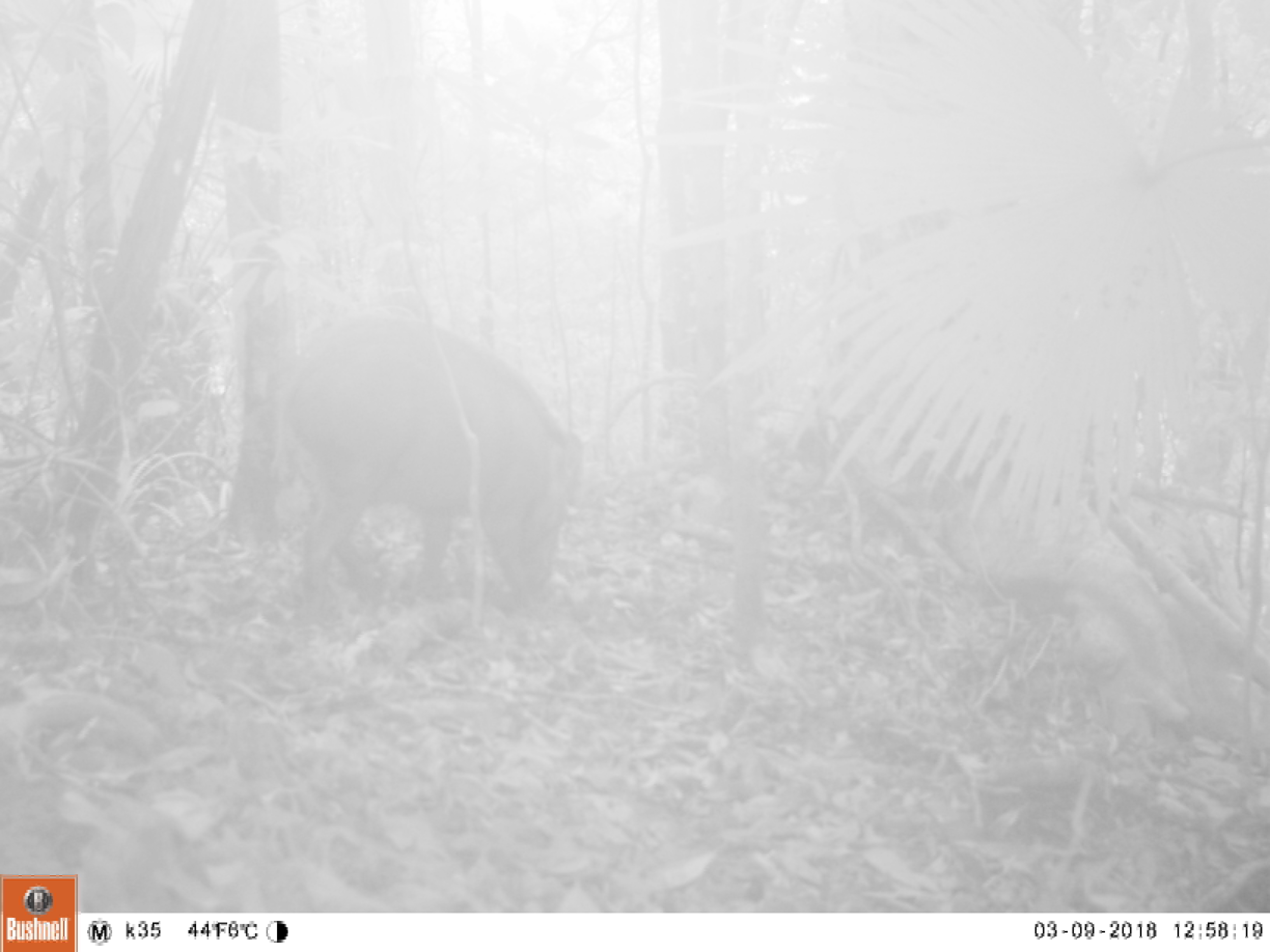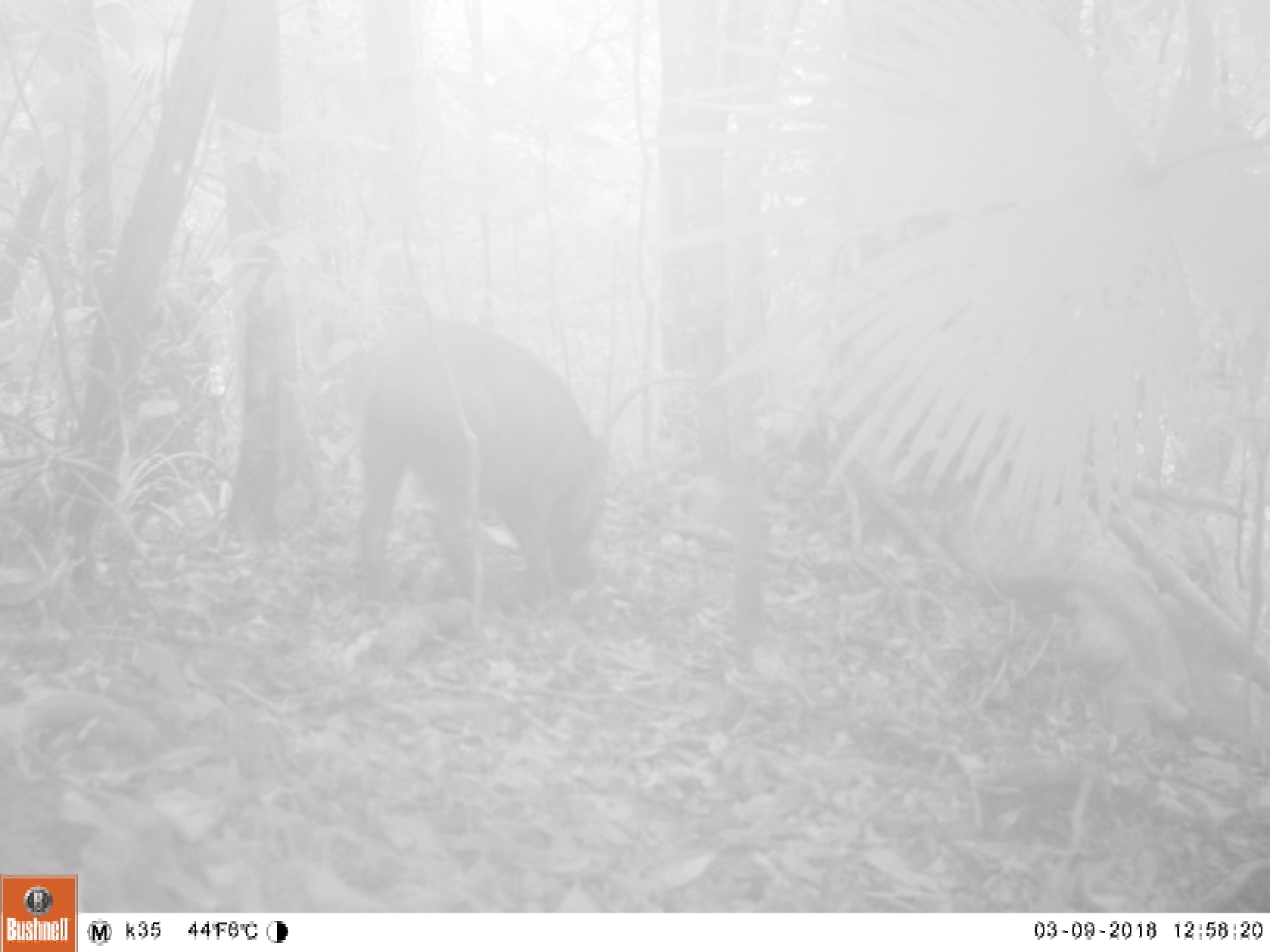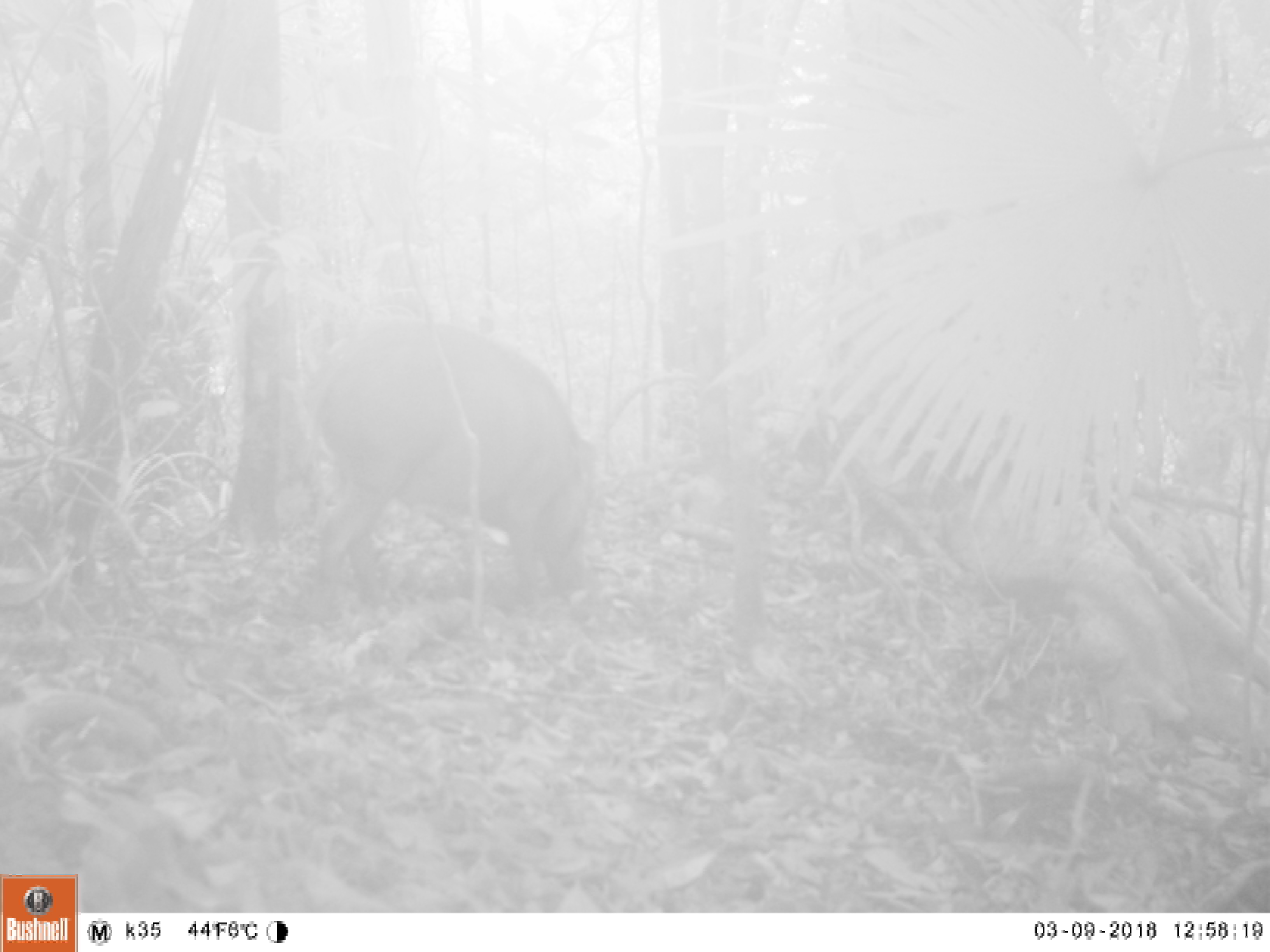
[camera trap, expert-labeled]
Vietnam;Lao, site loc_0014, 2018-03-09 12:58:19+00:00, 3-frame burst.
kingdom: Animalia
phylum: Chordata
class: Mammalia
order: Artiodactyla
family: Suidae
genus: Sus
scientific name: Sus scrofa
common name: eurasian wild pig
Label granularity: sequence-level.